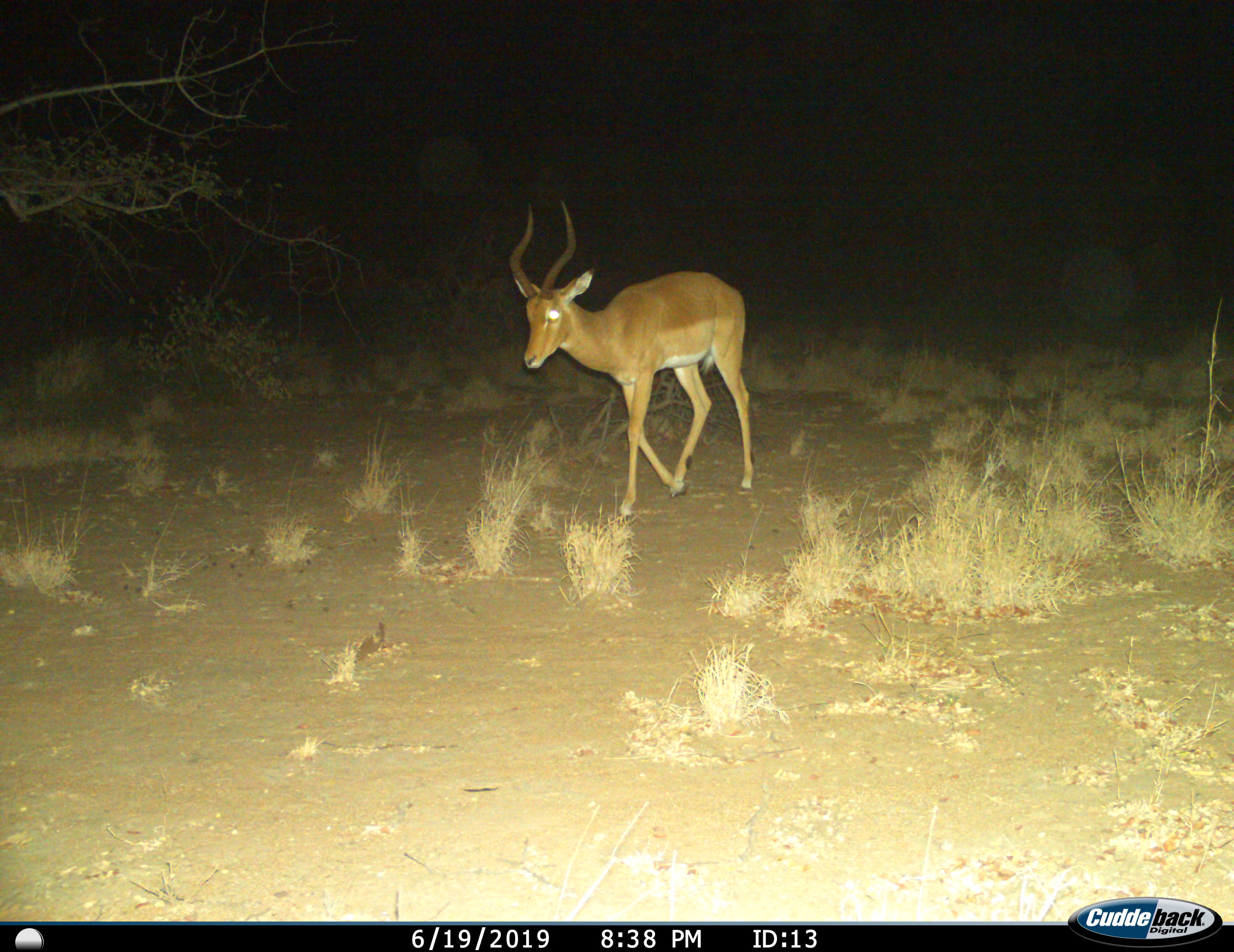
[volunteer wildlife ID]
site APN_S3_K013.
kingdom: Animalia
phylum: Chordata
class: Mammalia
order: Artiodactyla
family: Bovidae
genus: Aepyceros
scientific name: Aepyceros melampus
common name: impala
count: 1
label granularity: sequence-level